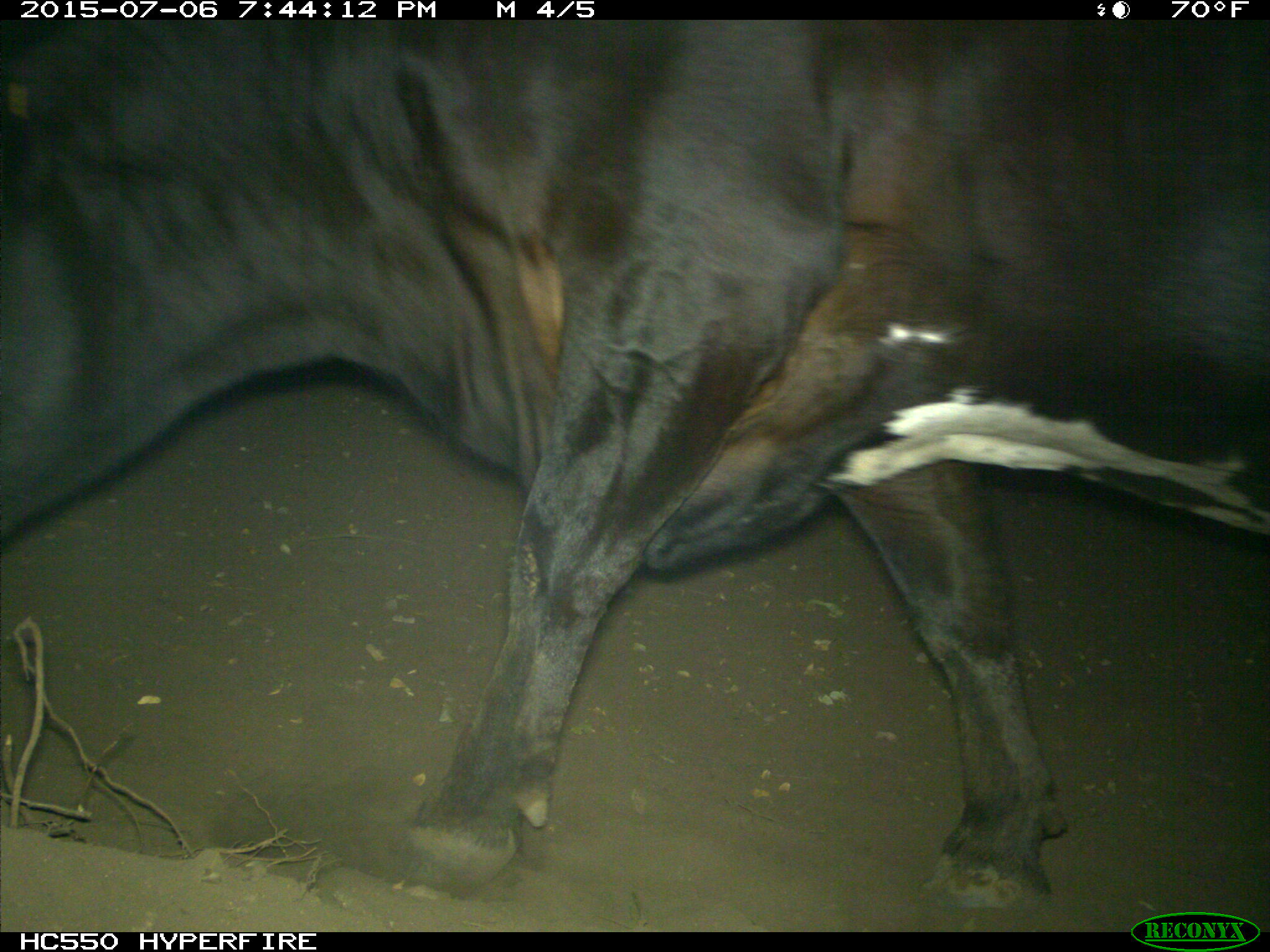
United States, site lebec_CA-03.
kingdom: Animalia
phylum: Chordata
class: Mammalia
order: Artiodactyla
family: Bovidae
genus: Bos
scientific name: Bos taurus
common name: domestic cow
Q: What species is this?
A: Bos taurus (domestic cow).